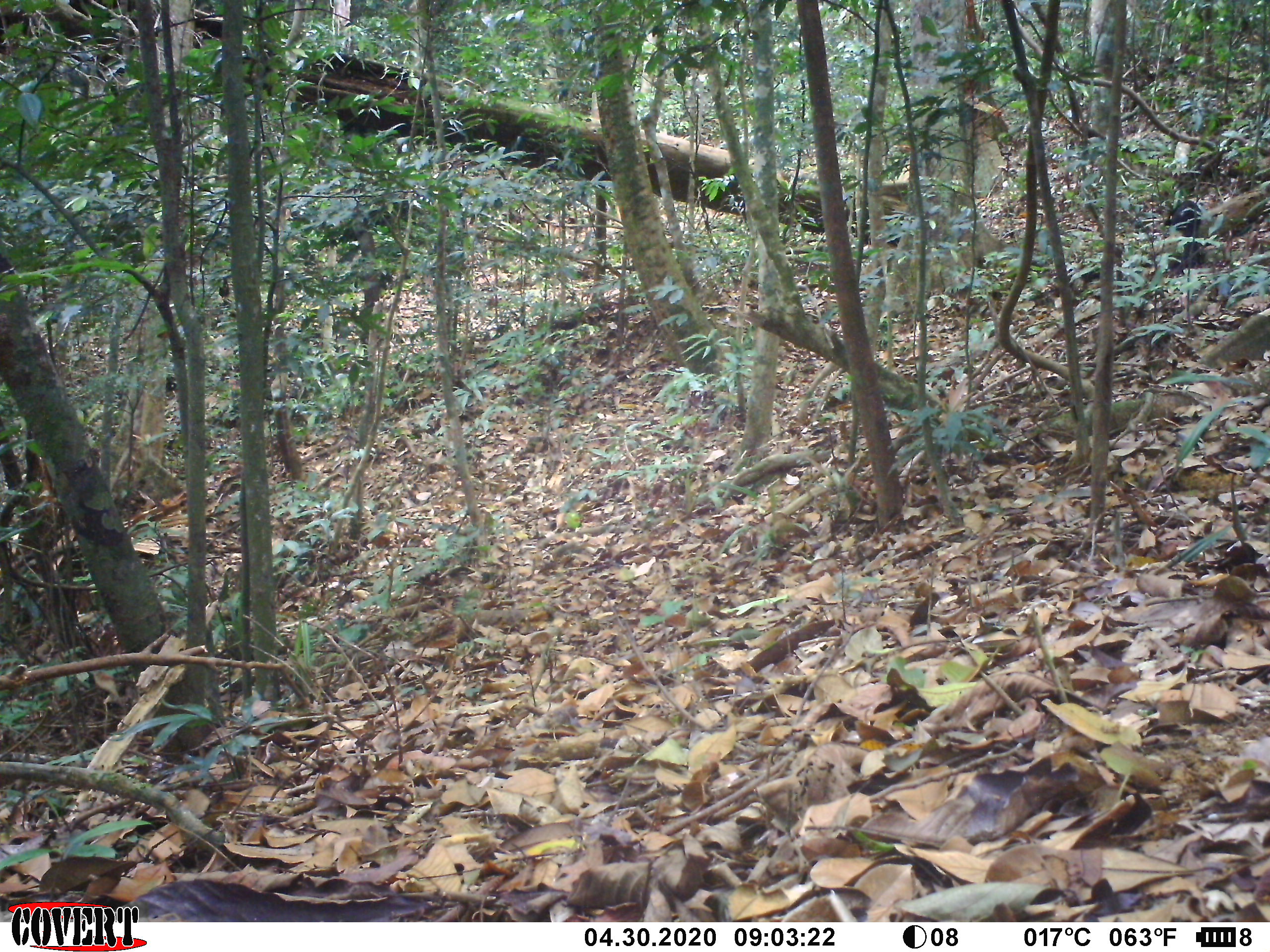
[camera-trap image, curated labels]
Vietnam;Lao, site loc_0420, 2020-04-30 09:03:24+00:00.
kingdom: Animalia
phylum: Chordata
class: Mammalia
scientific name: Mammalia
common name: mammal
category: unidentified small mammal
Unidentified small mammal (mammal) (Mammalia). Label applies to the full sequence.